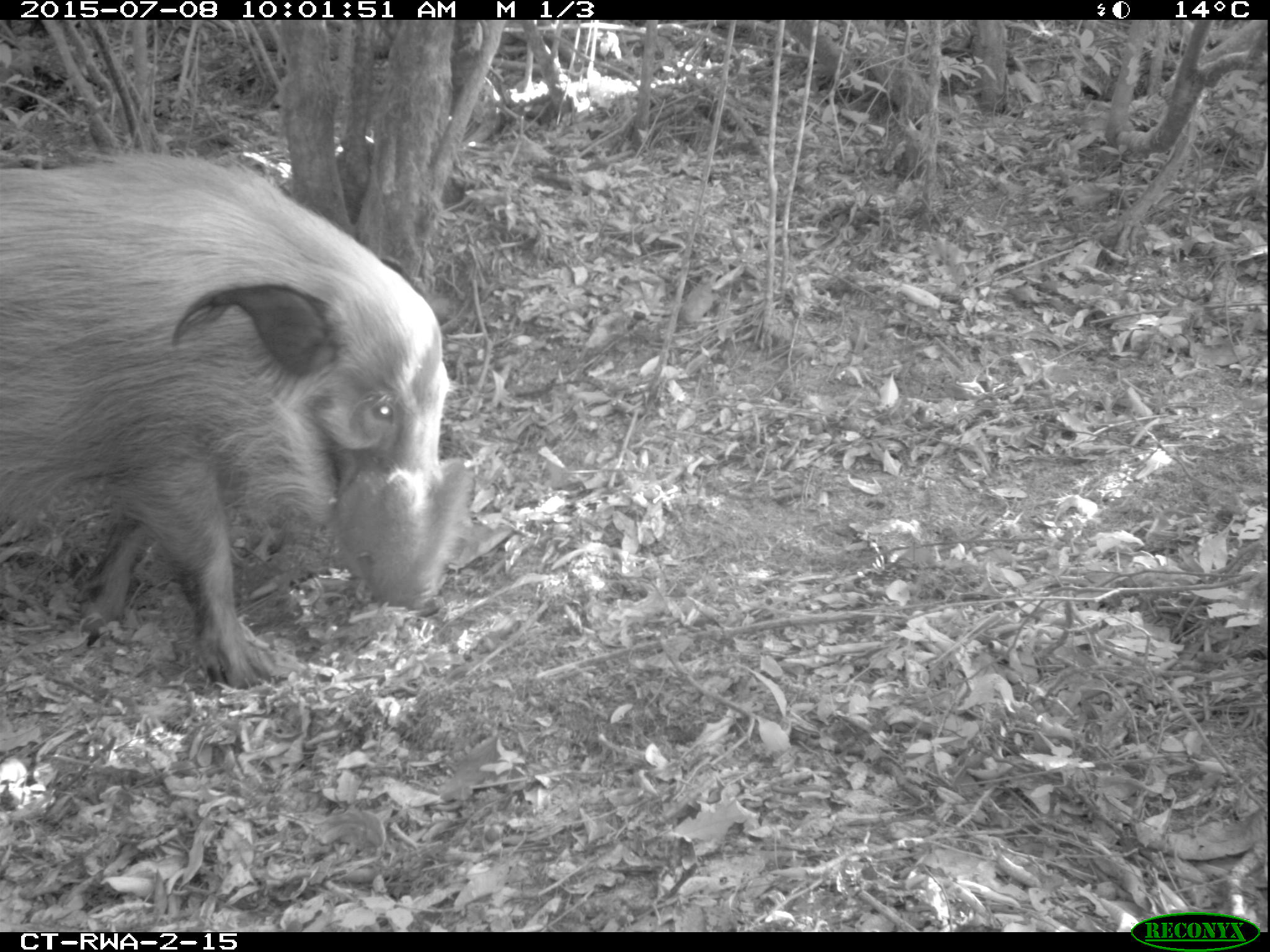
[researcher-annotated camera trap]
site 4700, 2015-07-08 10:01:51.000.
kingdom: Animalia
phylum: Chordata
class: Mammalia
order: Artiodactyla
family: Suidae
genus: Potamochoerus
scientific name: Potamochoerus larvatus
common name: bushpig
Potamochoerus larvatus (bushpig), count 1.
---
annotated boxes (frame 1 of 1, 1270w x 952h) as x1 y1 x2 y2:
potamochoerus larvatus: 0 144 473 691